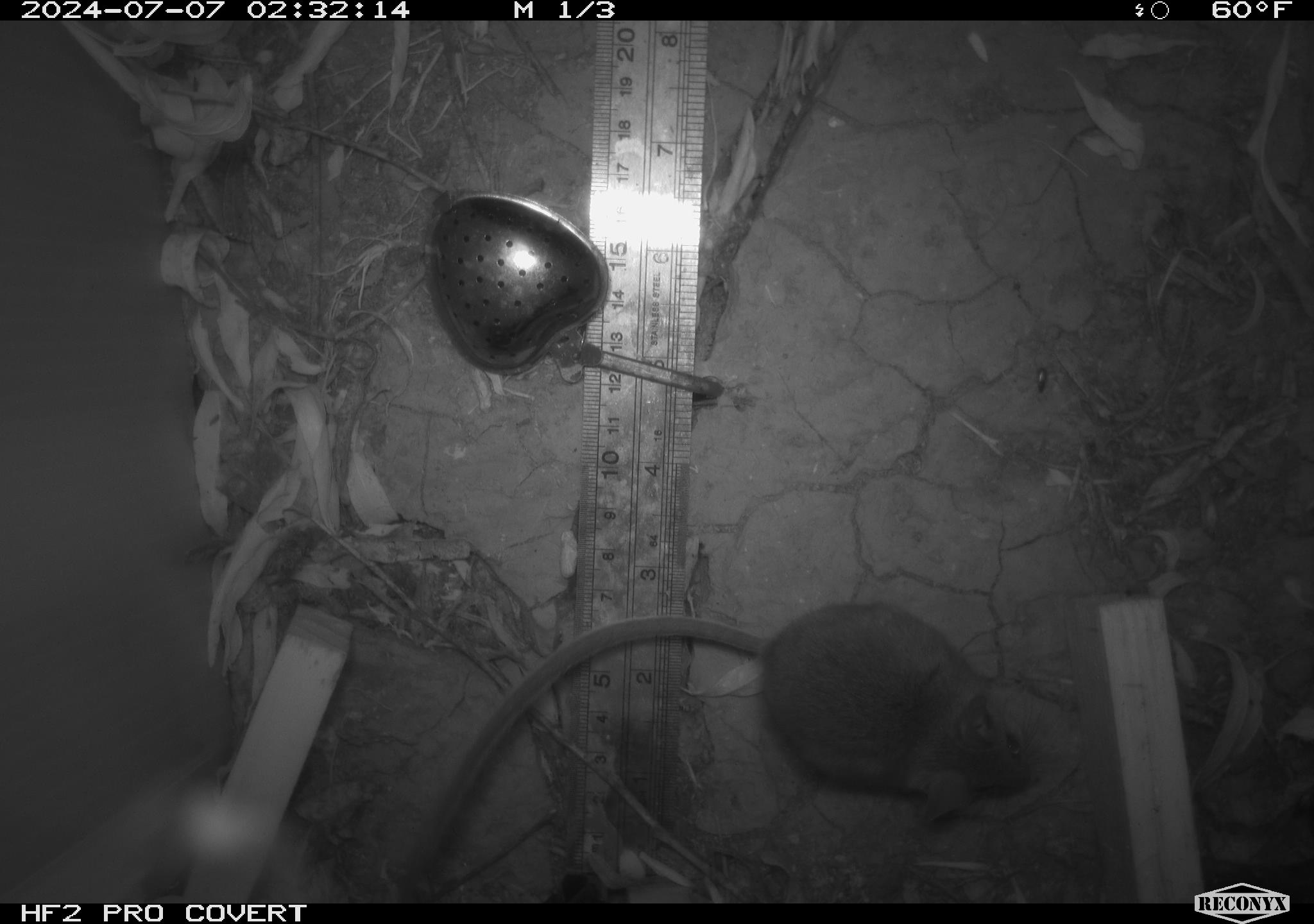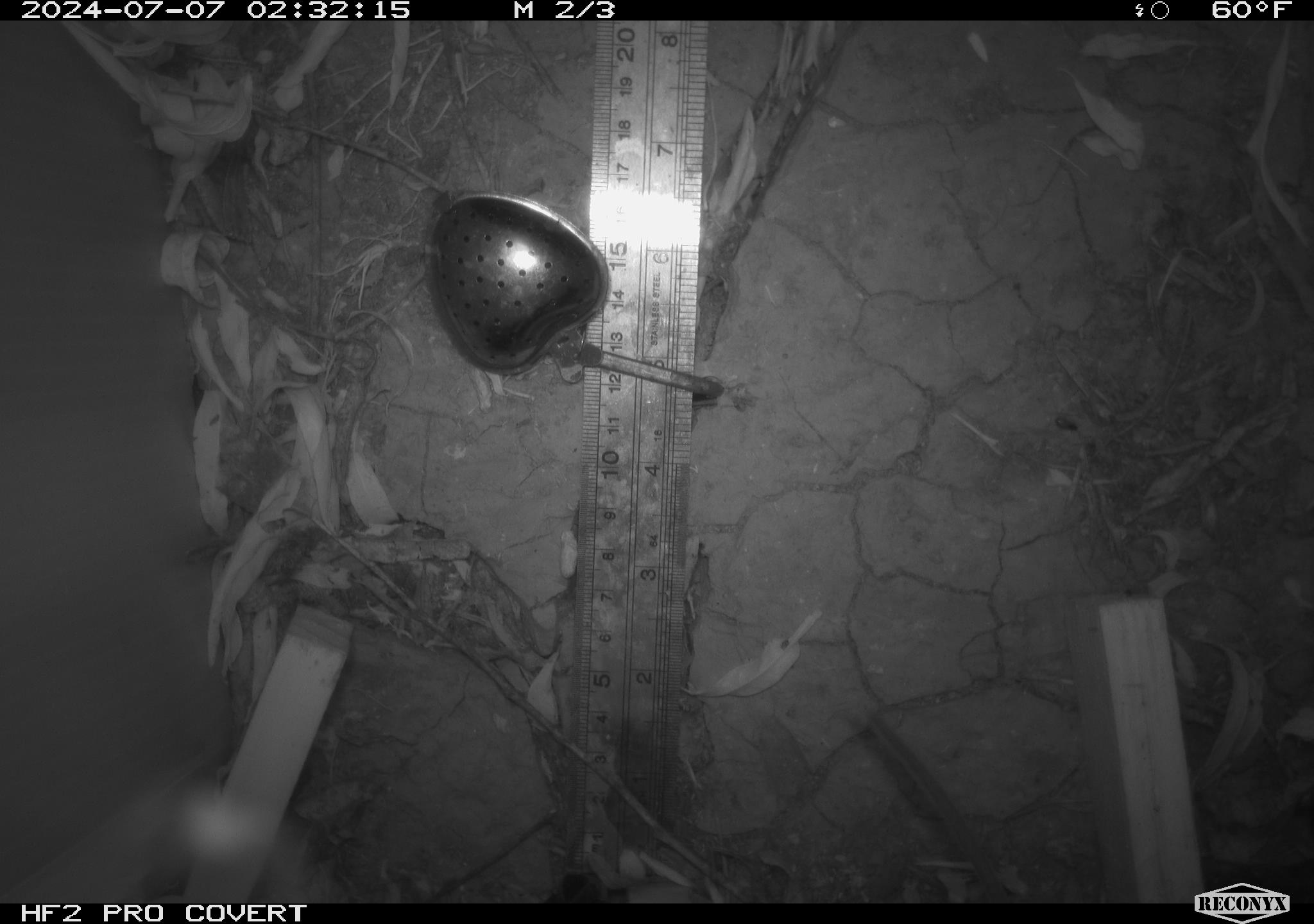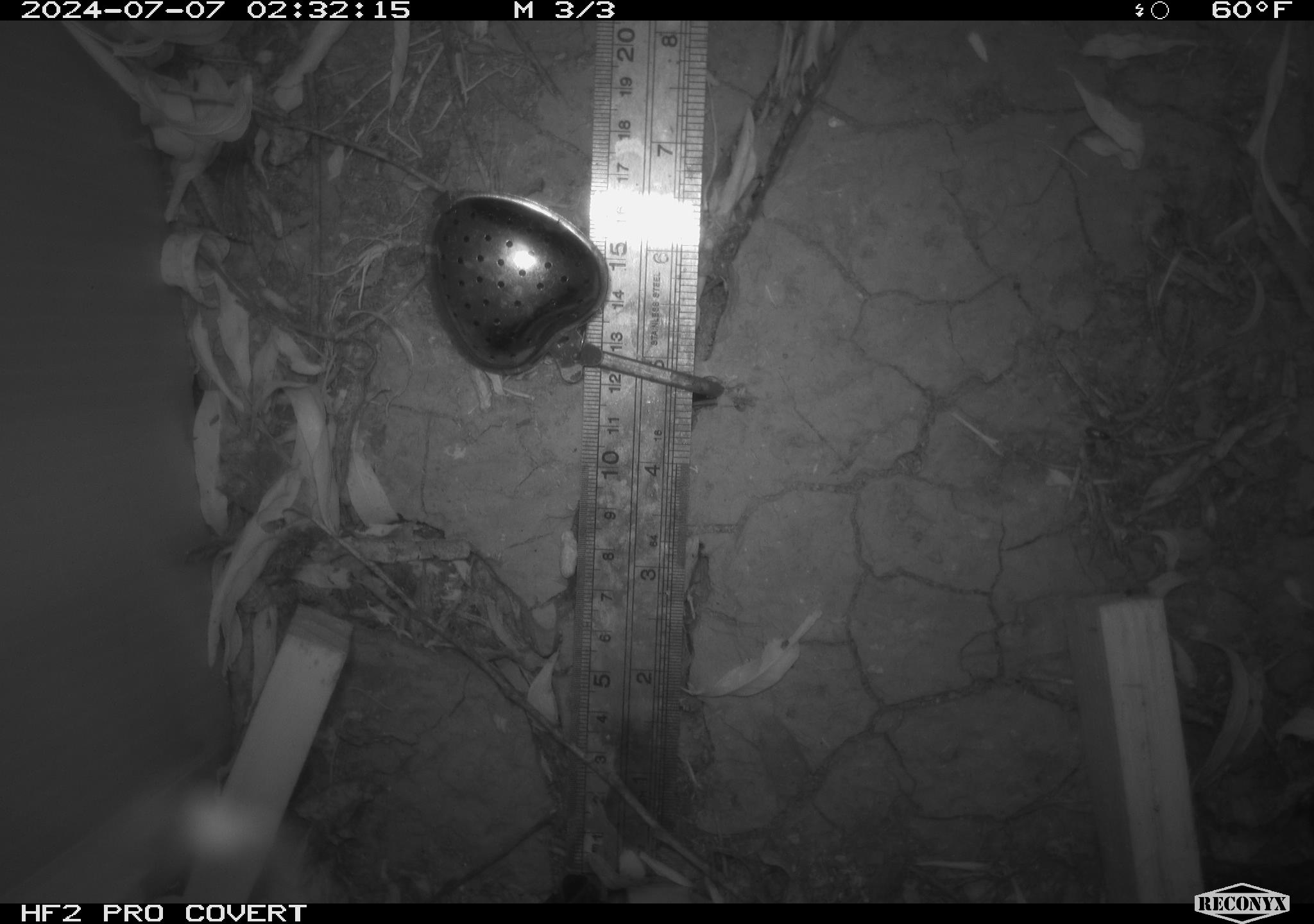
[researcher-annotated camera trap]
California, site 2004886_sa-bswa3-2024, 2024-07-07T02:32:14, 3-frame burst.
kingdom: Animalia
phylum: Chordata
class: Mammalia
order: Rodentia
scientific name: Rodentia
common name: mouse species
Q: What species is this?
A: Mouse species (Rodentia).